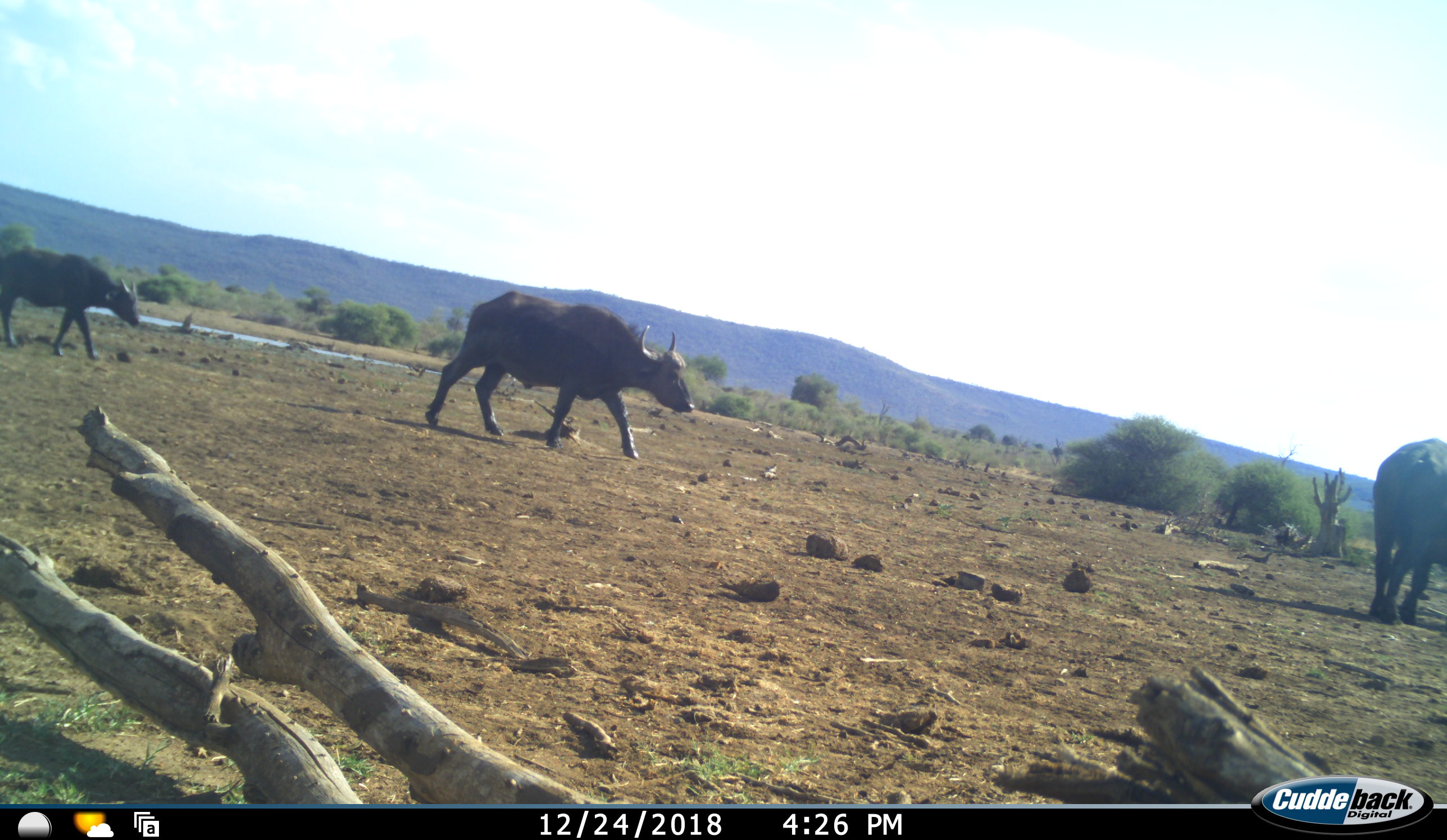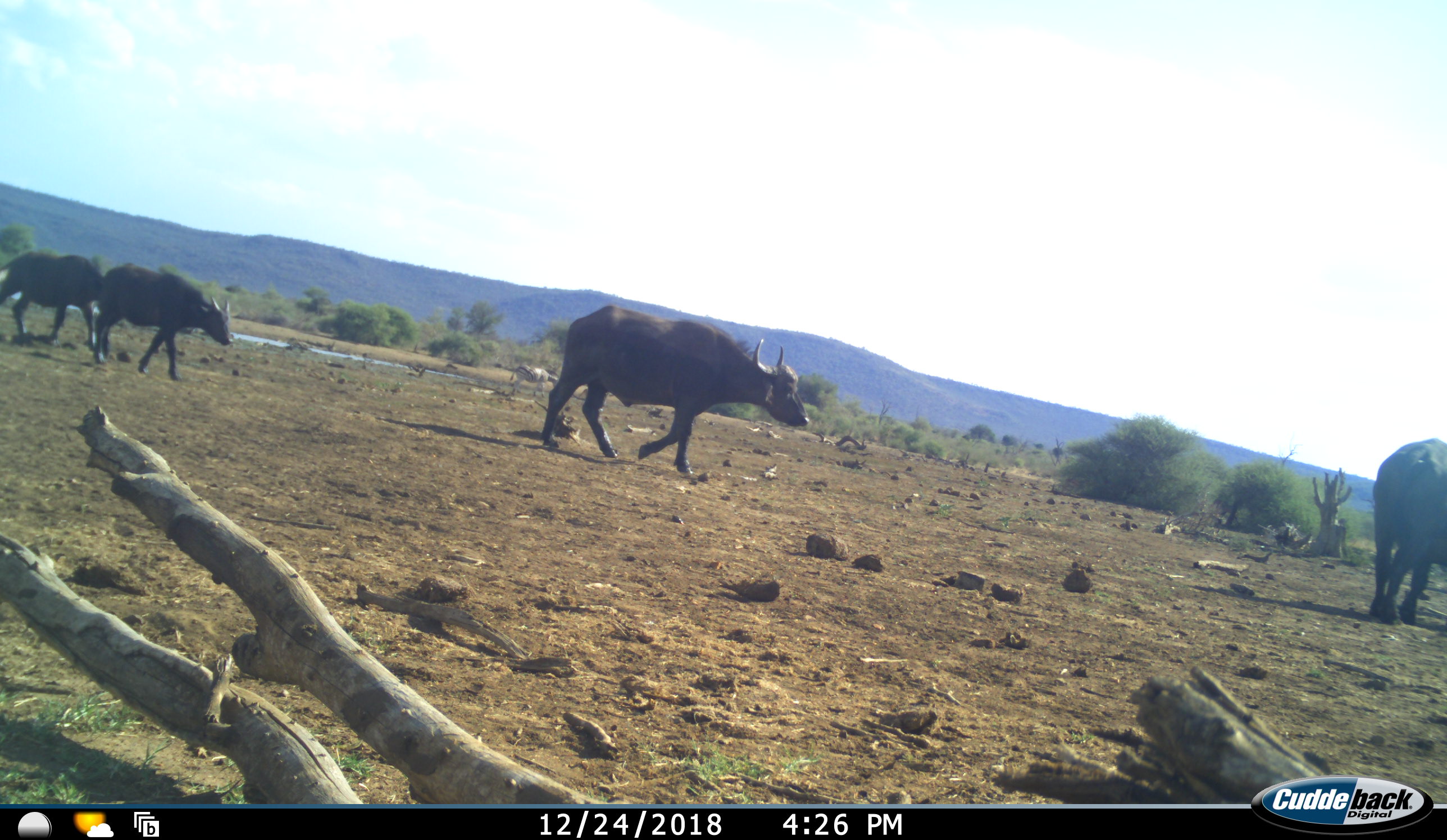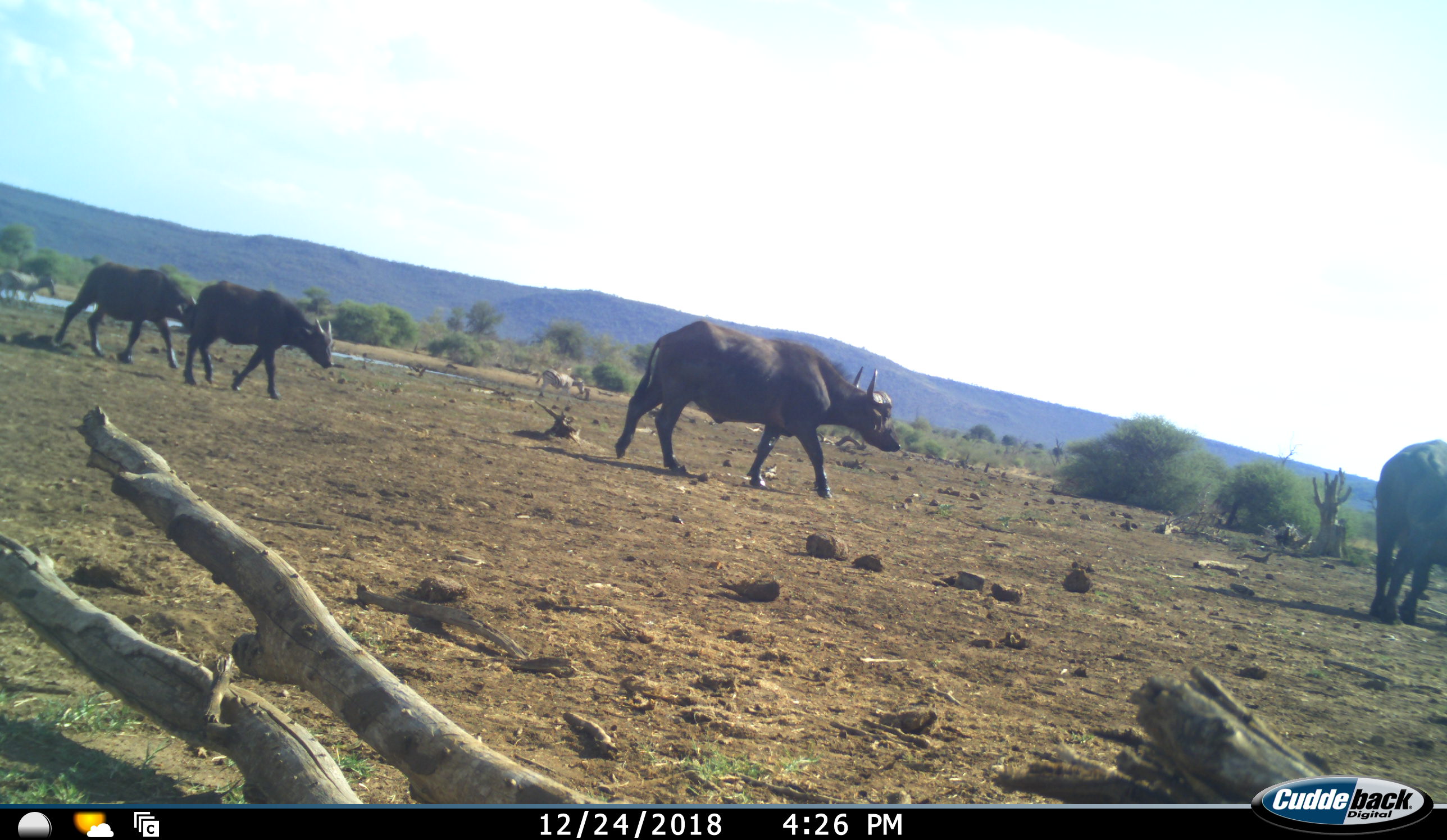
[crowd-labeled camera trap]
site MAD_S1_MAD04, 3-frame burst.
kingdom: Animalia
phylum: Chordata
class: Mammalia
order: Artiodactyla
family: Bovidae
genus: Syncerus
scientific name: Syncerus caffer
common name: african buffalo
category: buffalo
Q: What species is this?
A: Buffalo (african buffalo) (Syncerus caffer).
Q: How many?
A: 4.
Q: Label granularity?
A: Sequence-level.